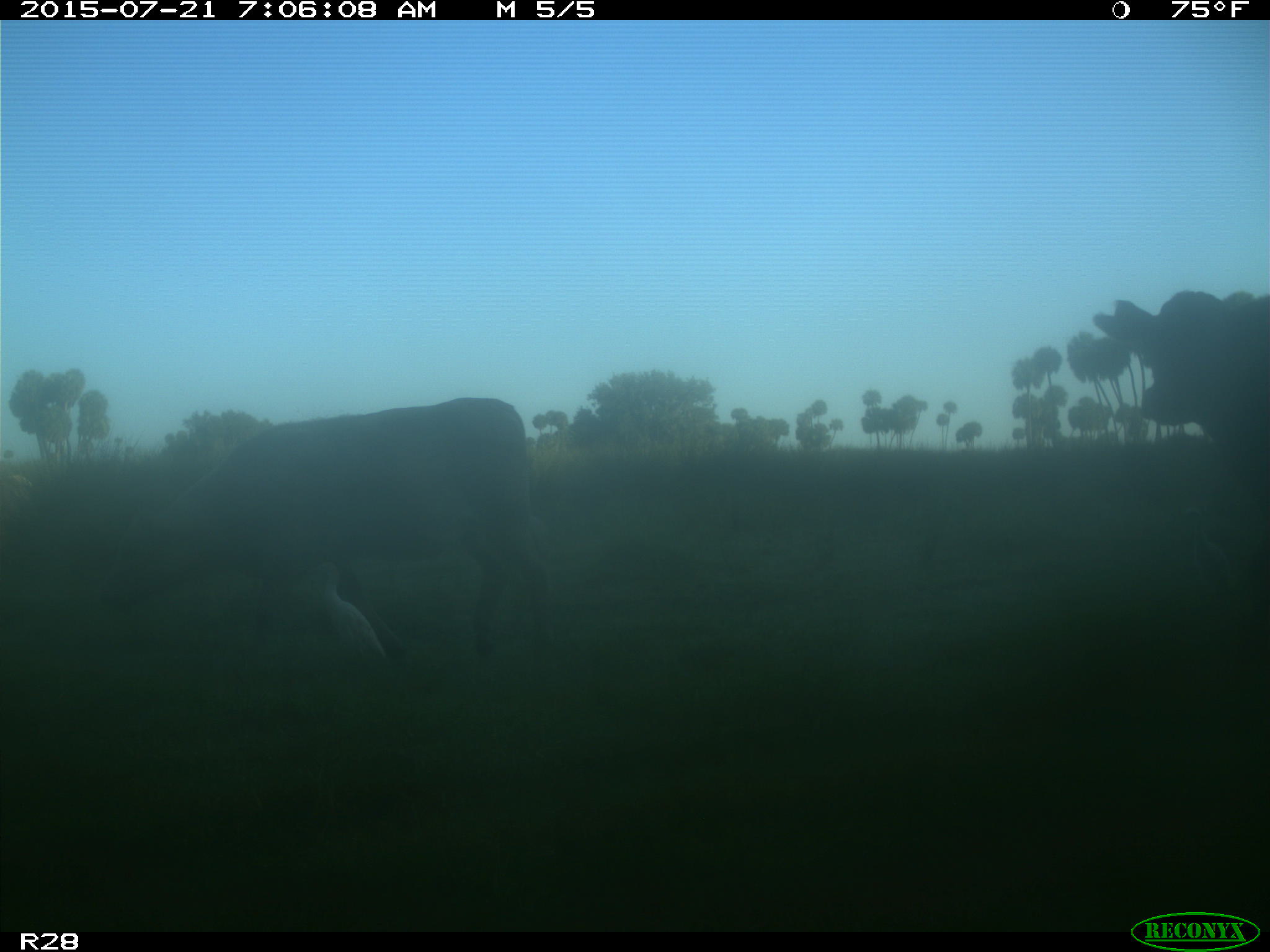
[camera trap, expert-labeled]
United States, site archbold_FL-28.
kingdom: Animalia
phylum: Chordata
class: Mammalia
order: Artiodactyla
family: Bovidae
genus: Bos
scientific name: Bos taurus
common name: domestic cow